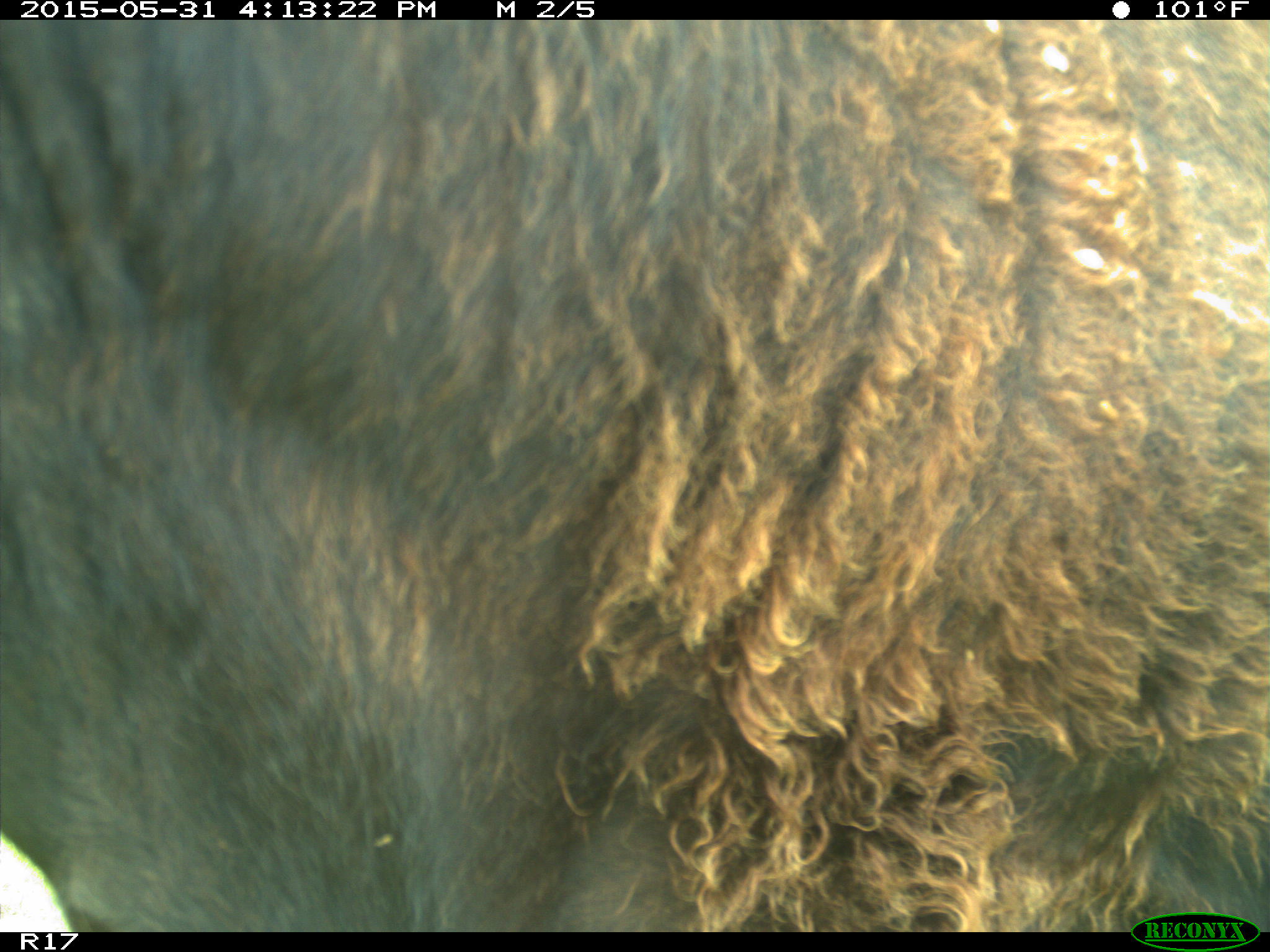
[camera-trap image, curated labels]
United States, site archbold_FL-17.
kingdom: Animalia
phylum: Chordata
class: Mammalia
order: Artiodactyla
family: Bovidae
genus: Bos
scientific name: Bos taurus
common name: domestic cow